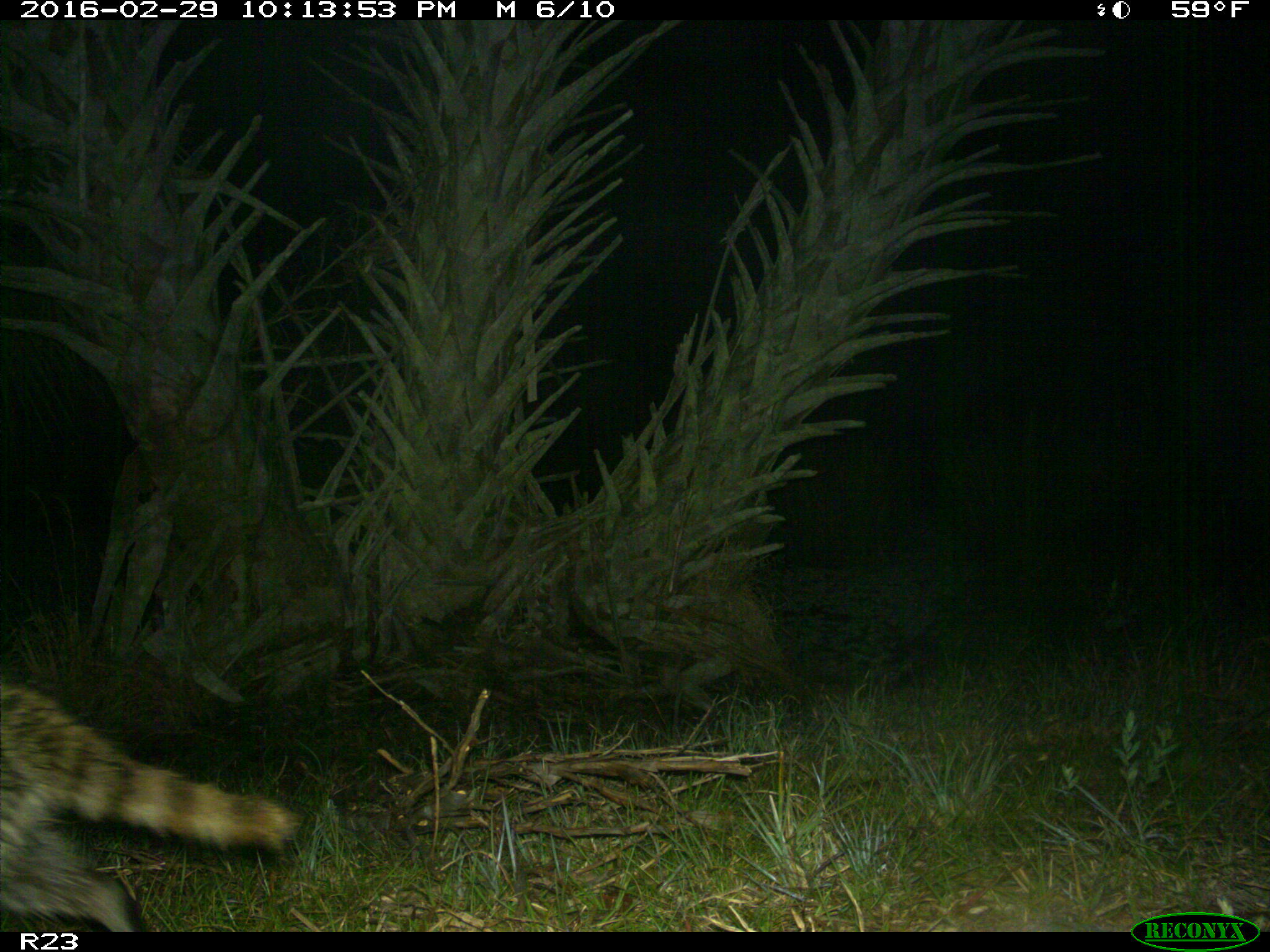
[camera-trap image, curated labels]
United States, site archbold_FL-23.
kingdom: Animalia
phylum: Chordata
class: Mammalia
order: Carnivora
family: Procyonidae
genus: Procyon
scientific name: Procyon lotor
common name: common raccoon